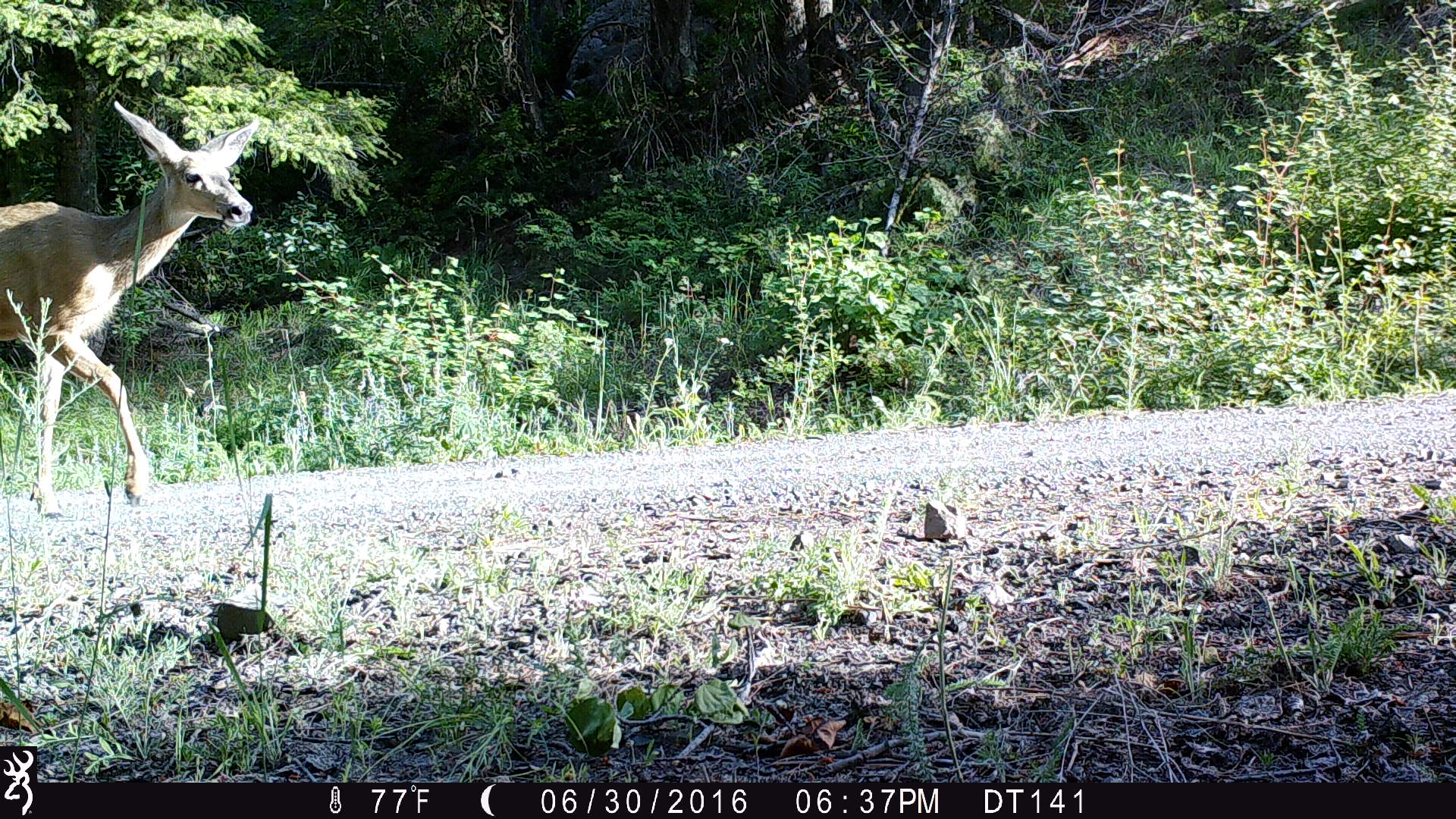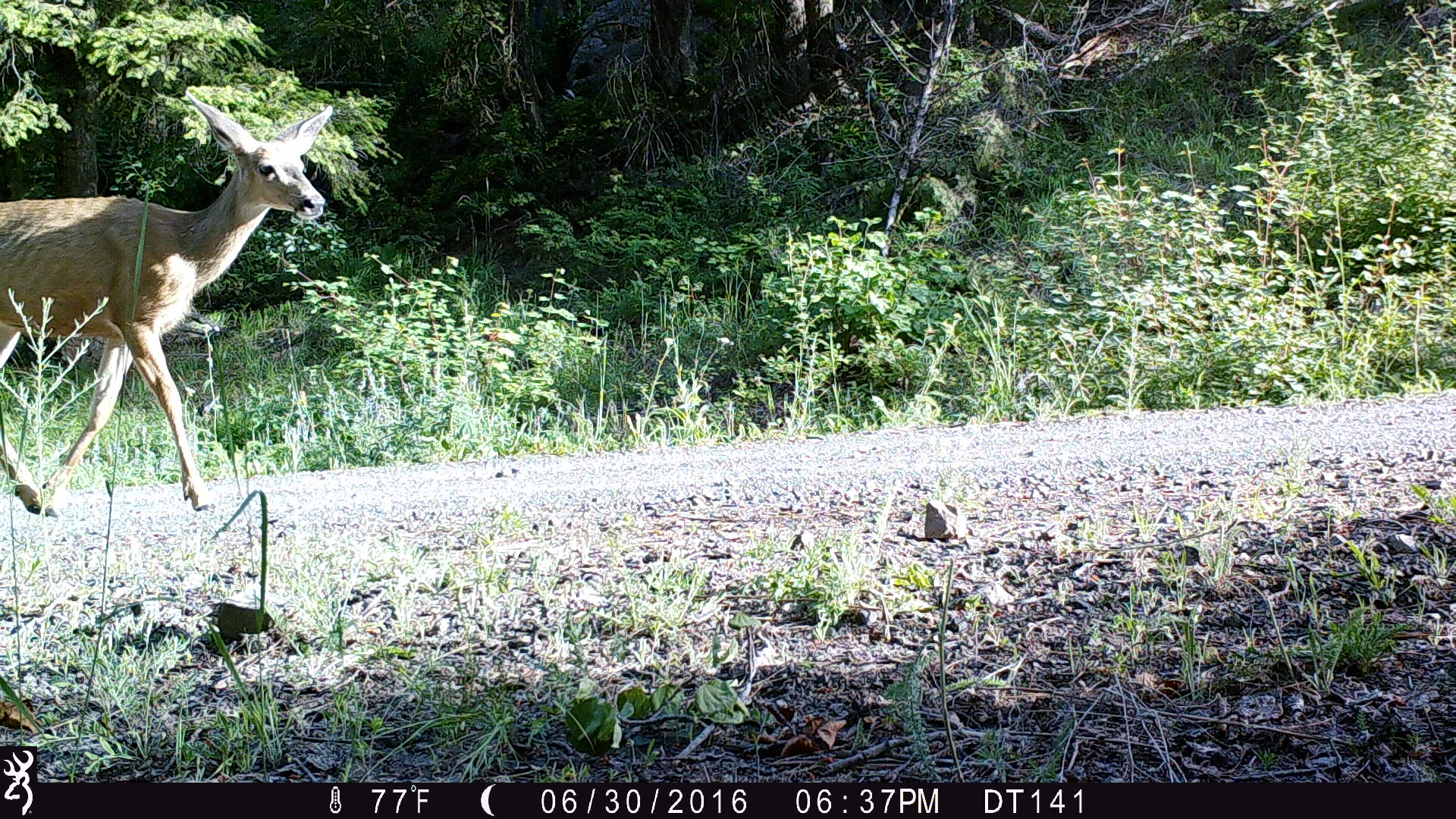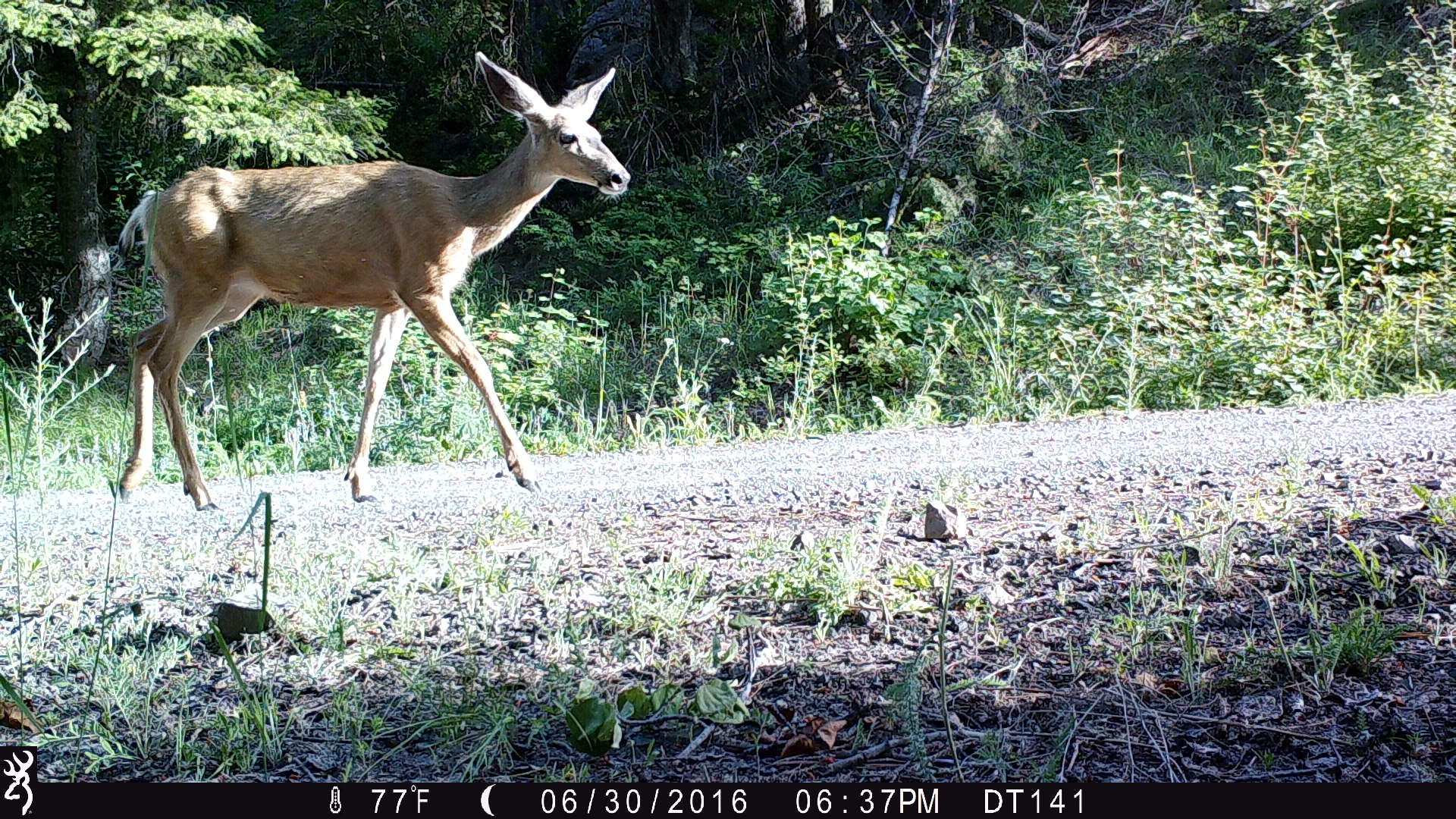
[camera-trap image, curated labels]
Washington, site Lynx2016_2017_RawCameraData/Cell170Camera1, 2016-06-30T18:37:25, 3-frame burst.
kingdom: Animalia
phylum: Chordata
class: Mammalia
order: Artiodactyla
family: Cervidae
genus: Odocoileus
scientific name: Odocoileus hemionus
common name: mule deer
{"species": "Odocoileus hemionus (mule deer)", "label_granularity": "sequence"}